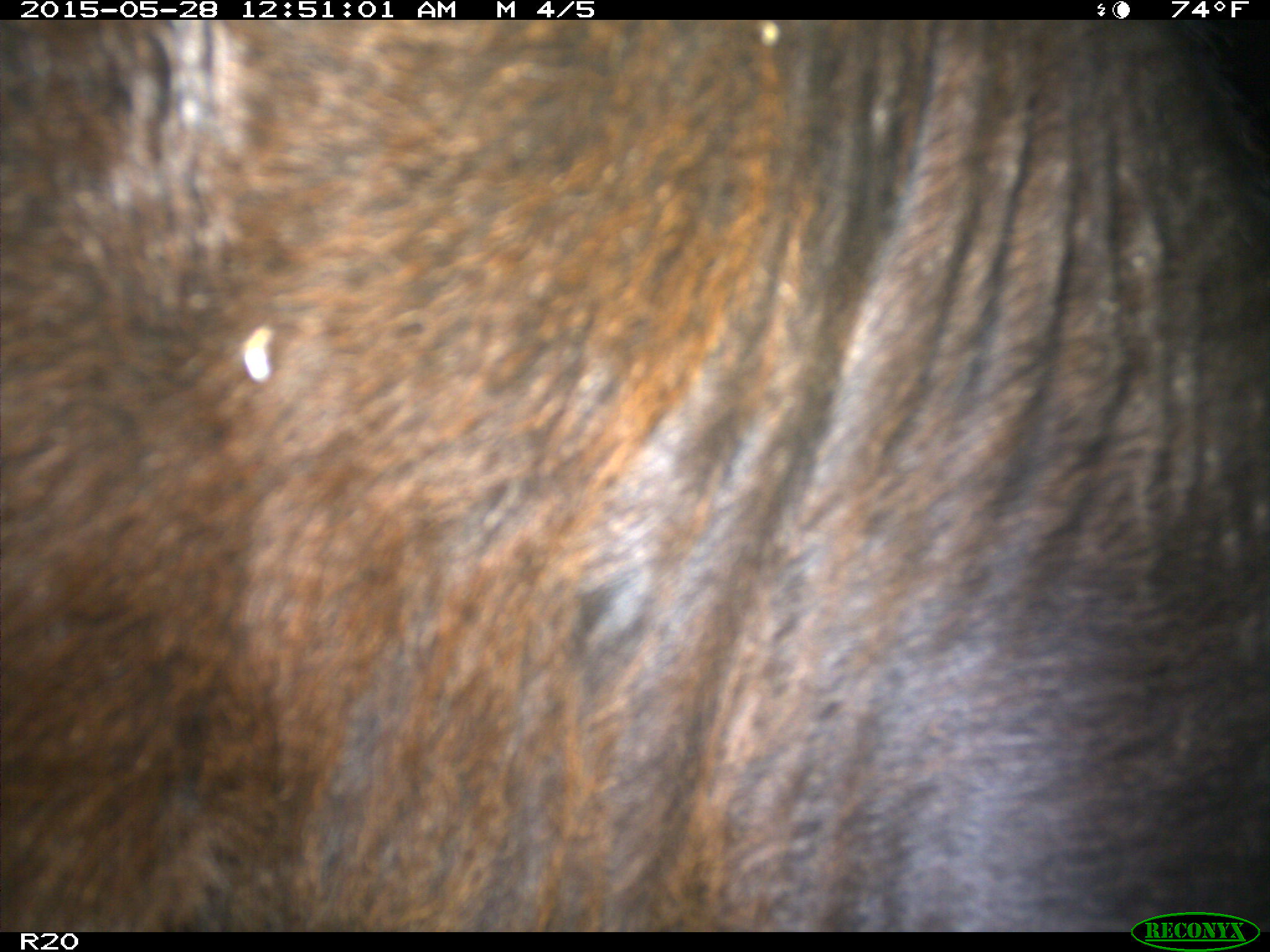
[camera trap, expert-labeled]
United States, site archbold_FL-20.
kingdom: Animalia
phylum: Chordata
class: Mammalia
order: Artiodactyla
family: Bovidae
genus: Bos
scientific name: Bos taurus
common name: domestic cow